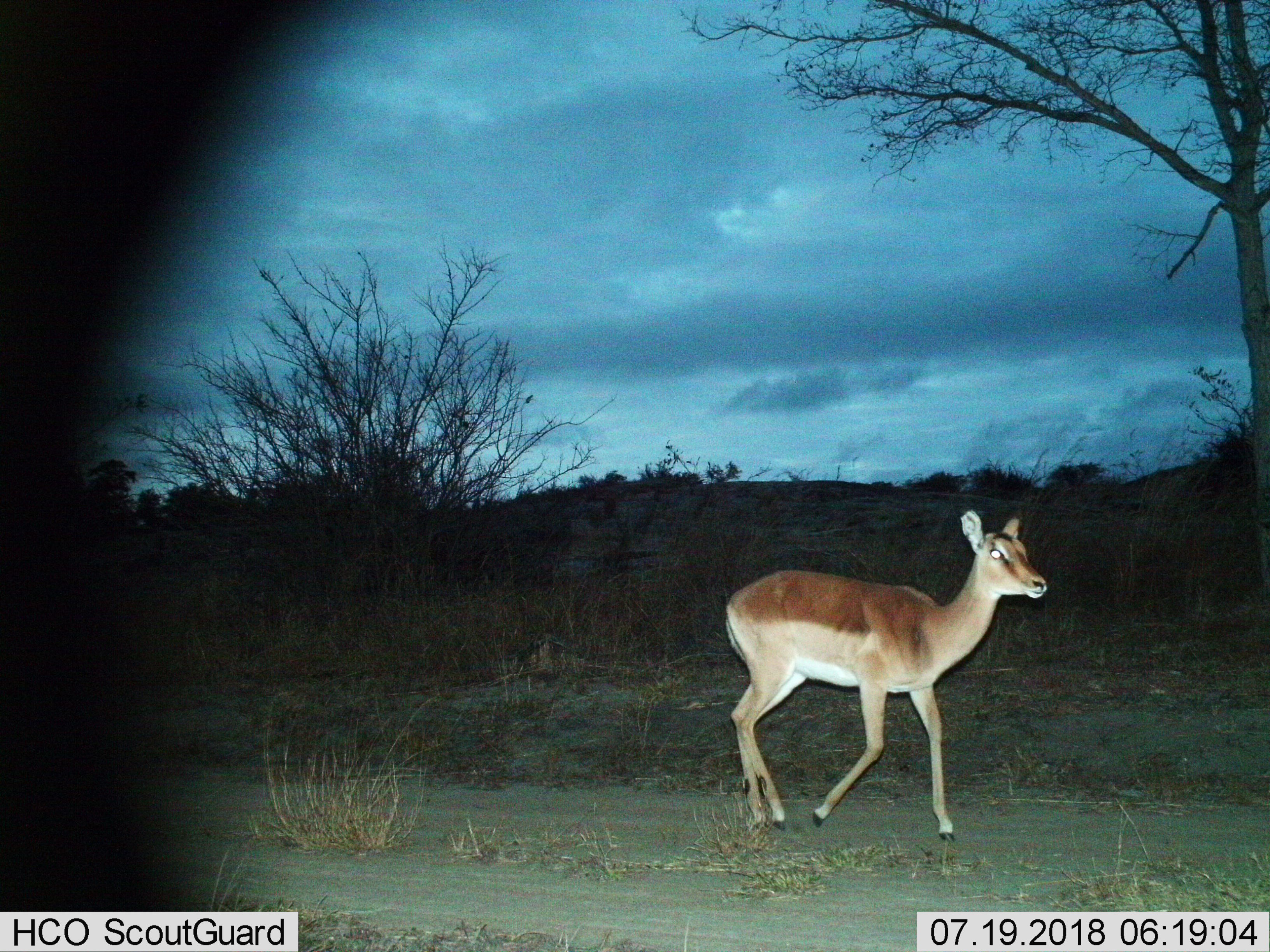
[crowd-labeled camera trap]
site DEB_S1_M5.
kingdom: Animalia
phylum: Chordata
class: Mammalia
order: Artiodactyla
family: Bovidae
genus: Aepyceros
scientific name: Aepyceros melampus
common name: impala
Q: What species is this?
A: Impala (Aepyceros melampus).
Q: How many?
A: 1.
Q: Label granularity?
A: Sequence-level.